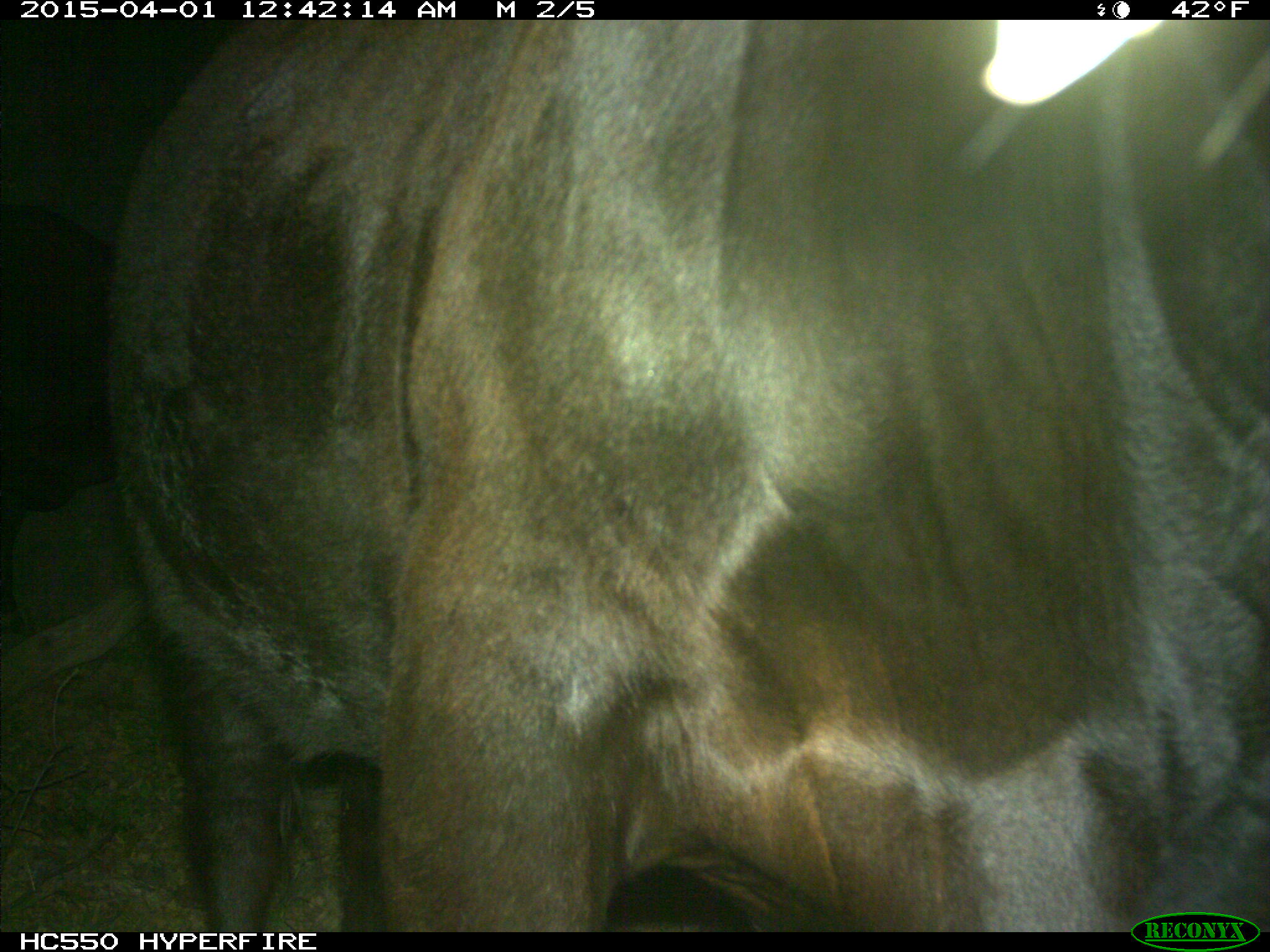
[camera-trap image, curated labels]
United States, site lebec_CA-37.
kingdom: Animalia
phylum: Chordata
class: Mammalia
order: Artiodactyla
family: Bovidae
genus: Bos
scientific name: Bos taurus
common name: domestic cow